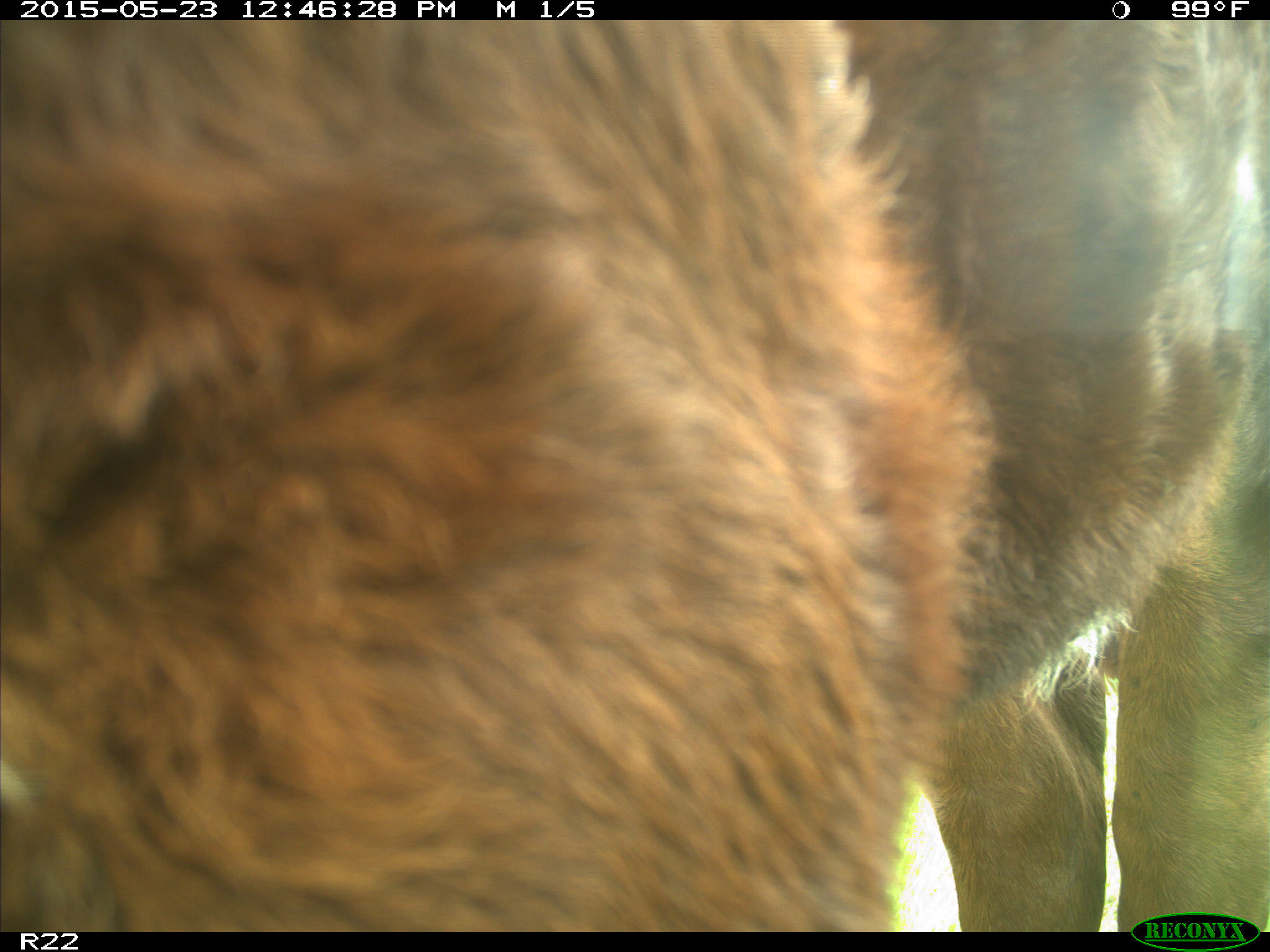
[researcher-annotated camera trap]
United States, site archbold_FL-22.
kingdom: Animalia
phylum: Chordata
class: Mammalia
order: Artiodactyla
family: Bovidae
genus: Bos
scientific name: Bos taurus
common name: domestic cow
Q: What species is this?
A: Bos taurus (domestic cow).